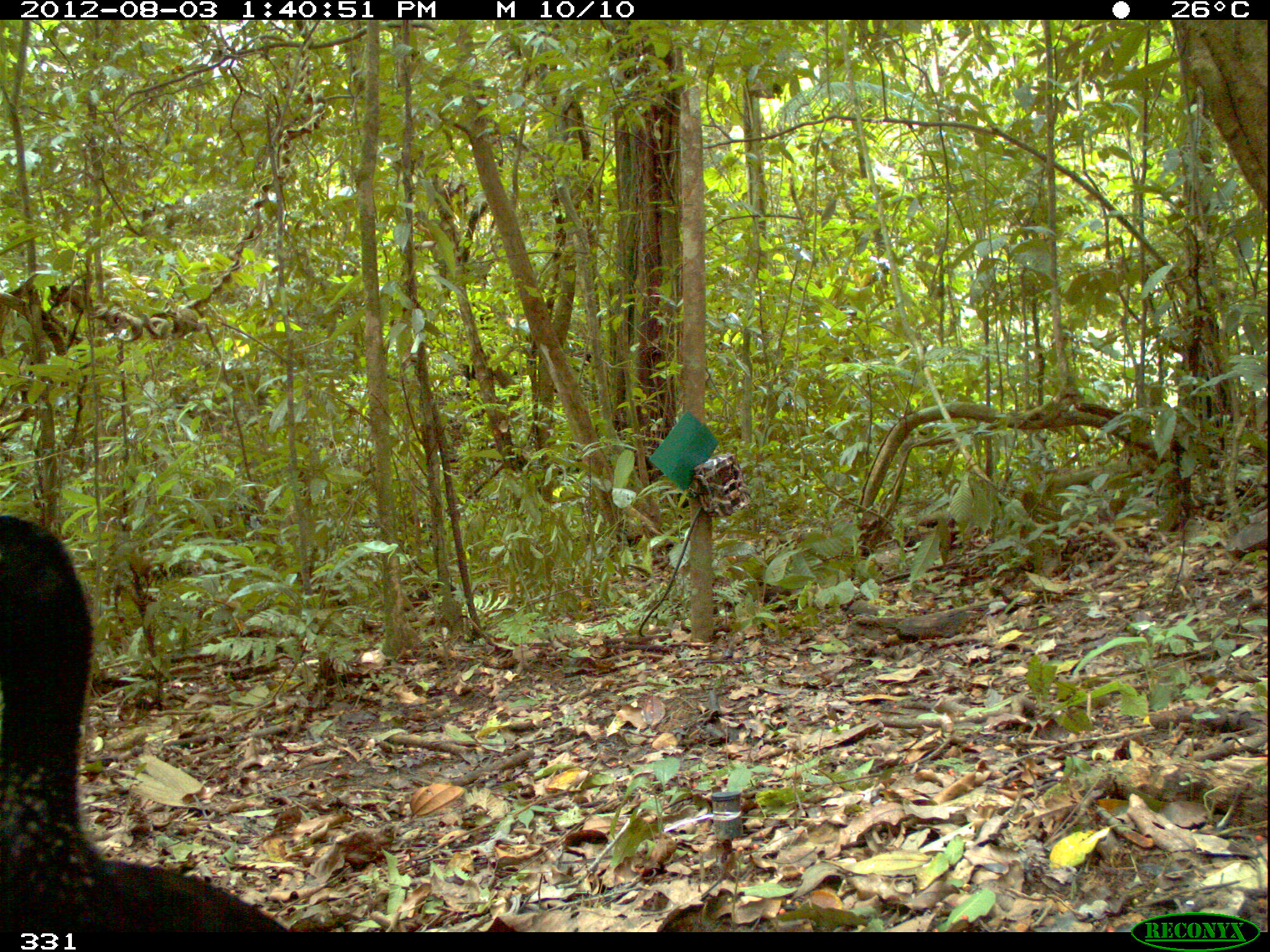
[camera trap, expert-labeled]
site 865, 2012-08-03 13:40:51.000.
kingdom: Animalia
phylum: Chordata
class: Aves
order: Gruiformes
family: Psophiidae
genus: Psophia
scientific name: Psophia leucoptera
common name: pale-winged trumpeter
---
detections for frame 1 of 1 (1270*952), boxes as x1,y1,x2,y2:
psophia leucoptera: 0,510,290,932